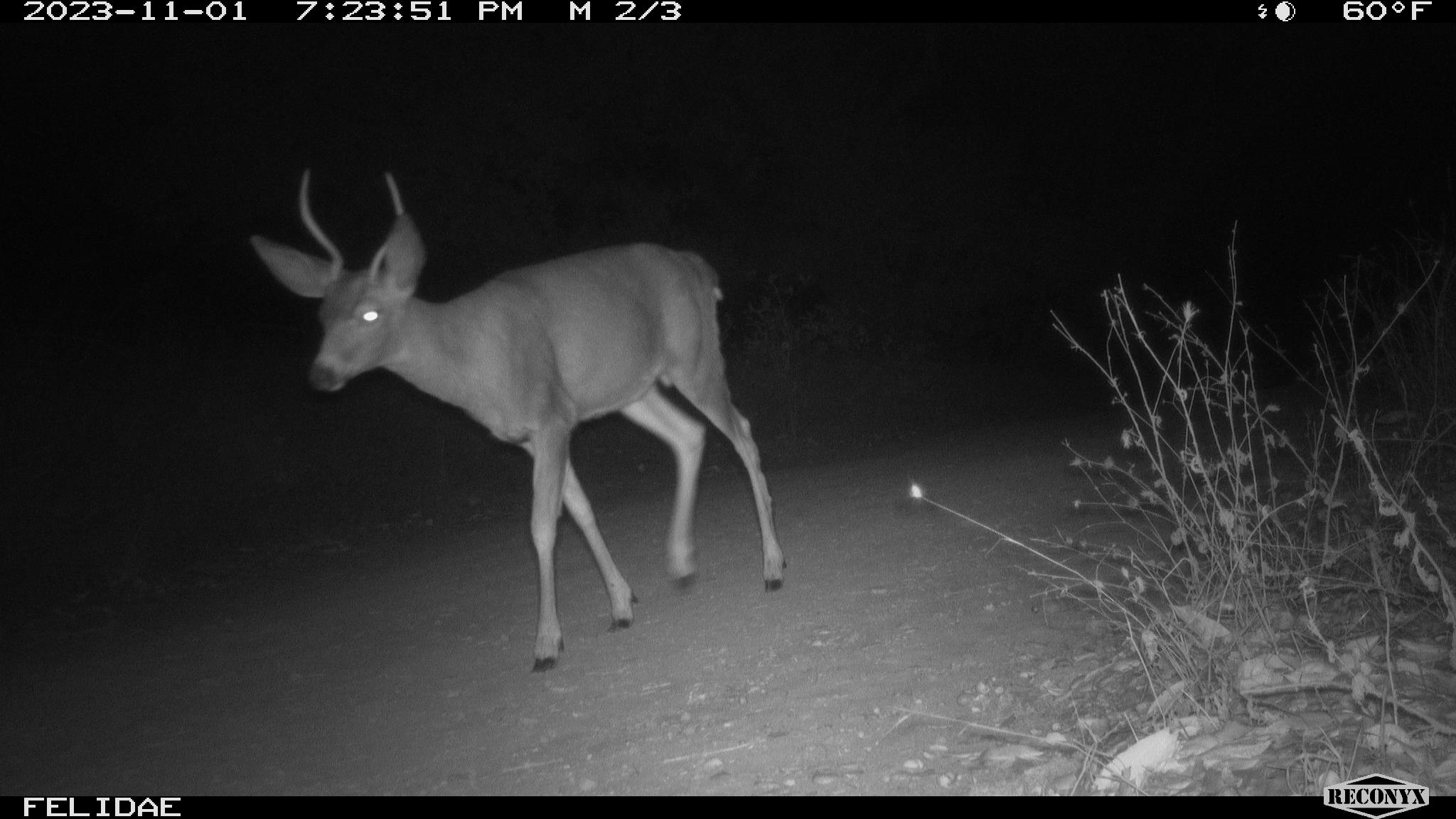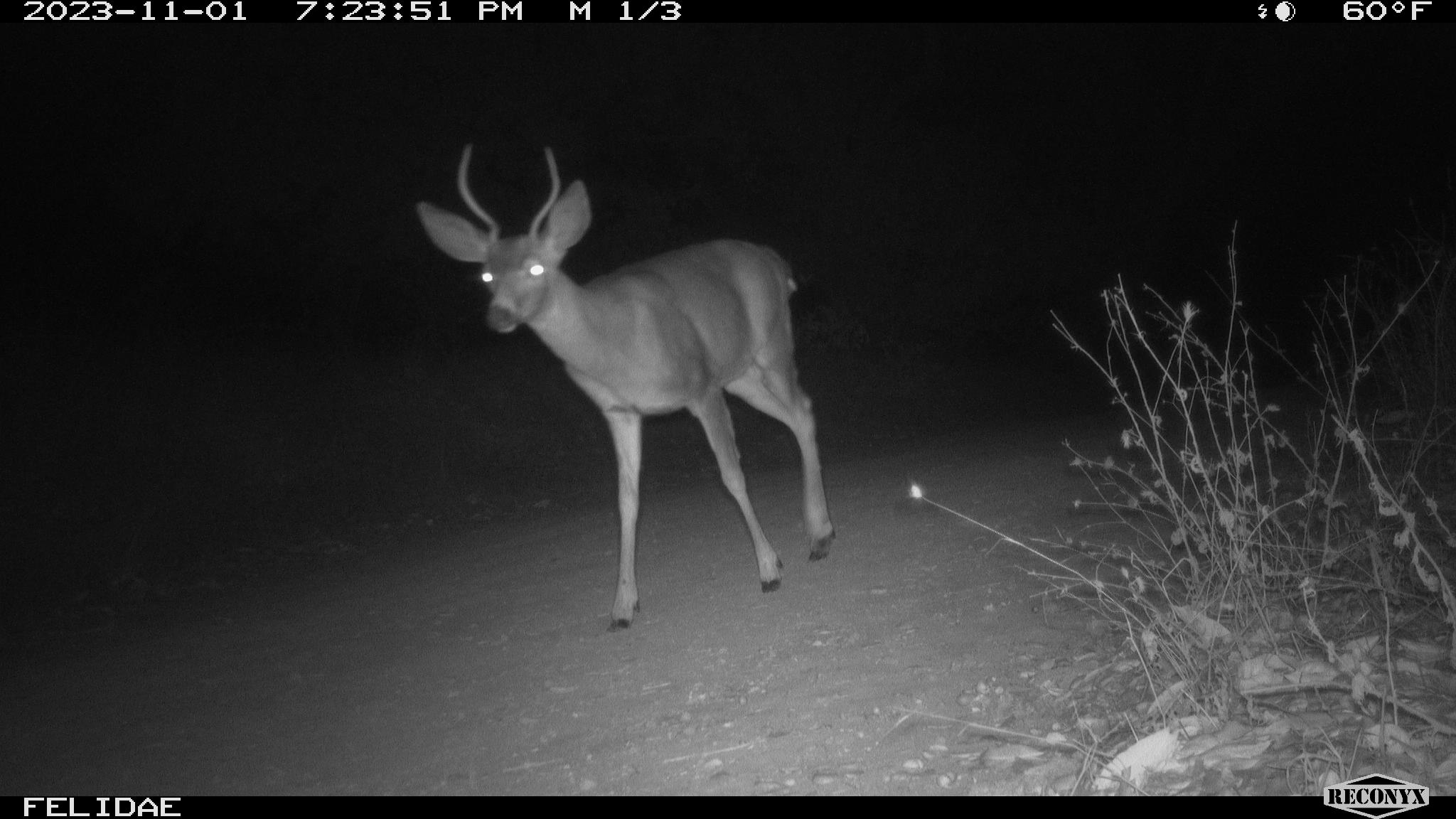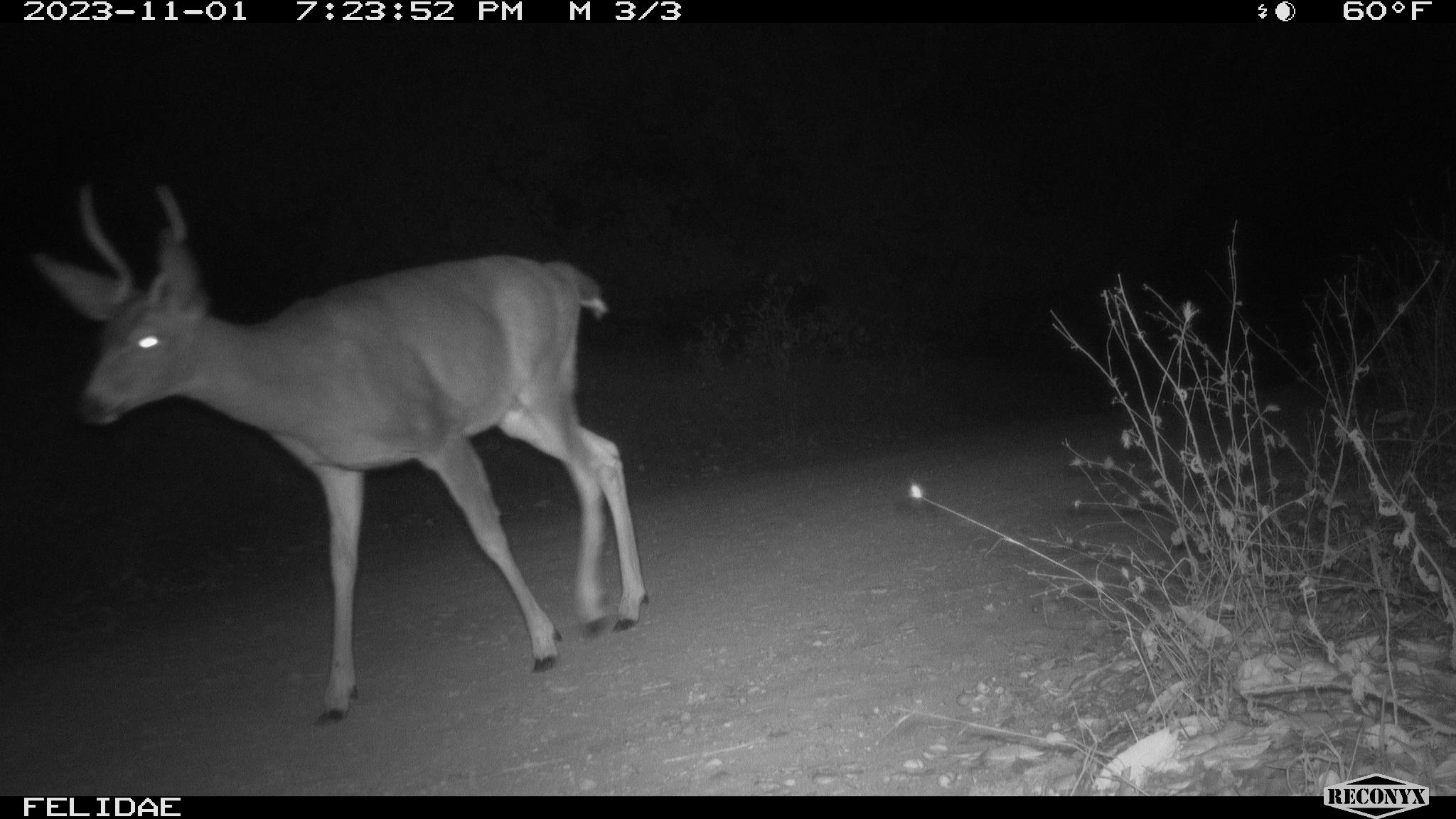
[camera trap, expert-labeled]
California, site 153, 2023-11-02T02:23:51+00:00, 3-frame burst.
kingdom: Animalia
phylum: Chordata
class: Mammalia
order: Artiodactyla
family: Cervidae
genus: Odocoileus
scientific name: Odocoileus hemionus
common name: mule deer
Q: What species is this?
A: Mule deer (Odocoileus hemionus).